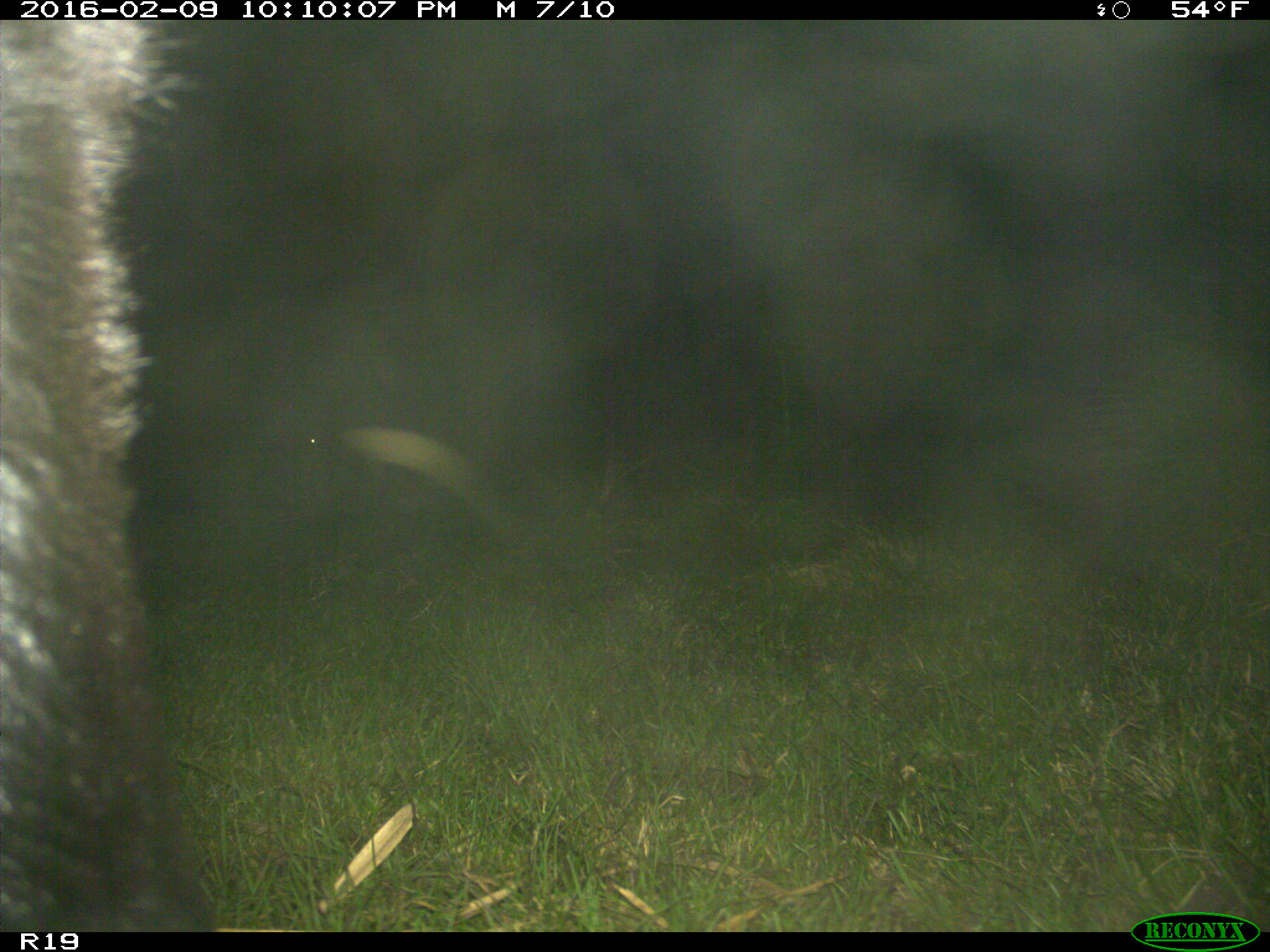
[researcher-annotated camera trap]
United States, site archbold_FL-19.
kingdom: Animalia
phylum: Chordata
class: Mammalia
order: Artiodactyla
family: Bovidae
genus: Bos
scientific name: Bos taurus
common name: domestic cow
Bos taurus (domestic cow).